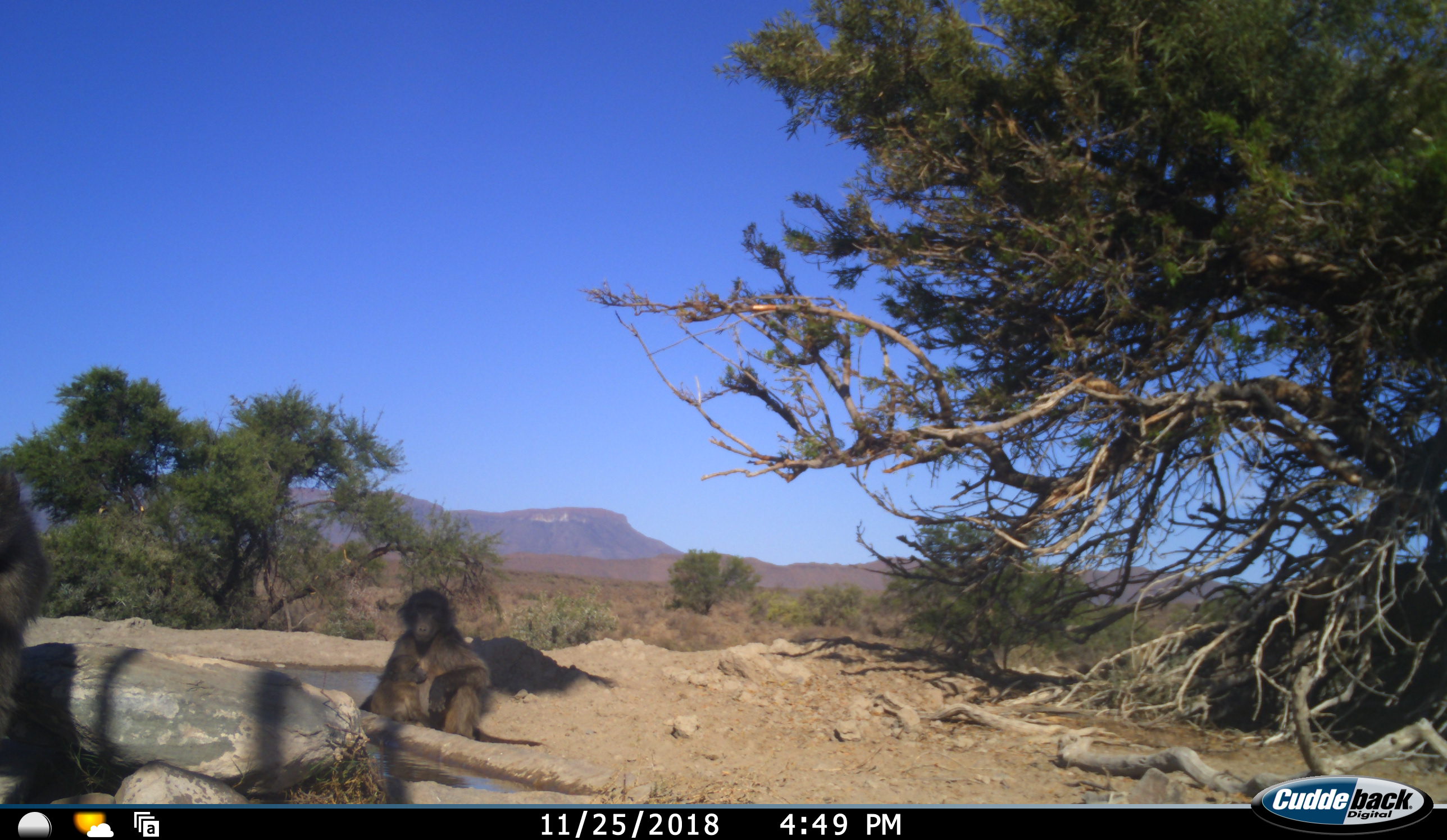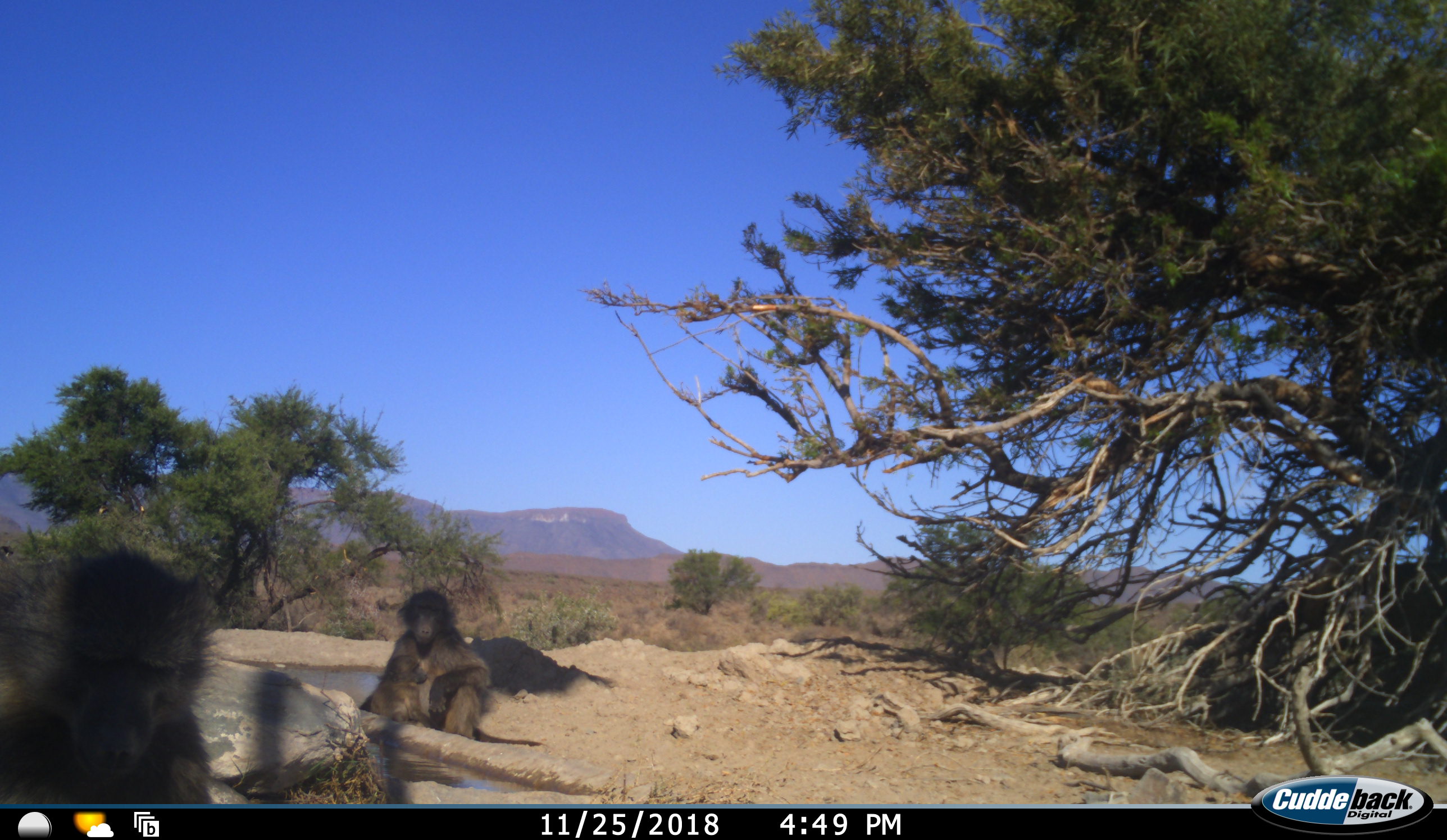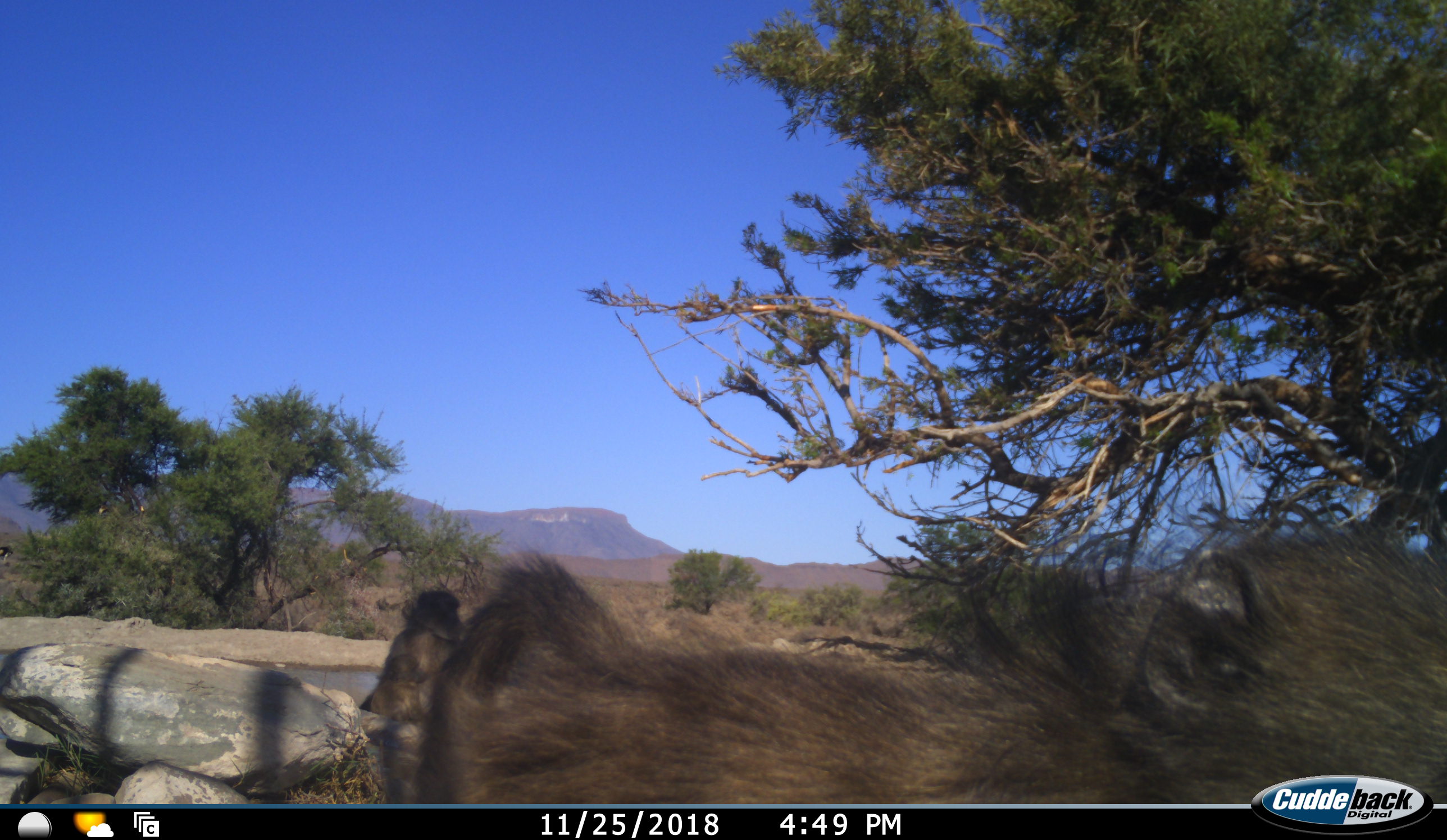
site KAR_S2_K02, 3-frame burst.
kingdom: Animalia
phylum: Chordata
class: Mammalia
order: Primates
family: Cercopithecidae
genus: Papio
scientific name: Papio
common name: baboon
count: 2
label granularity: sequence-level